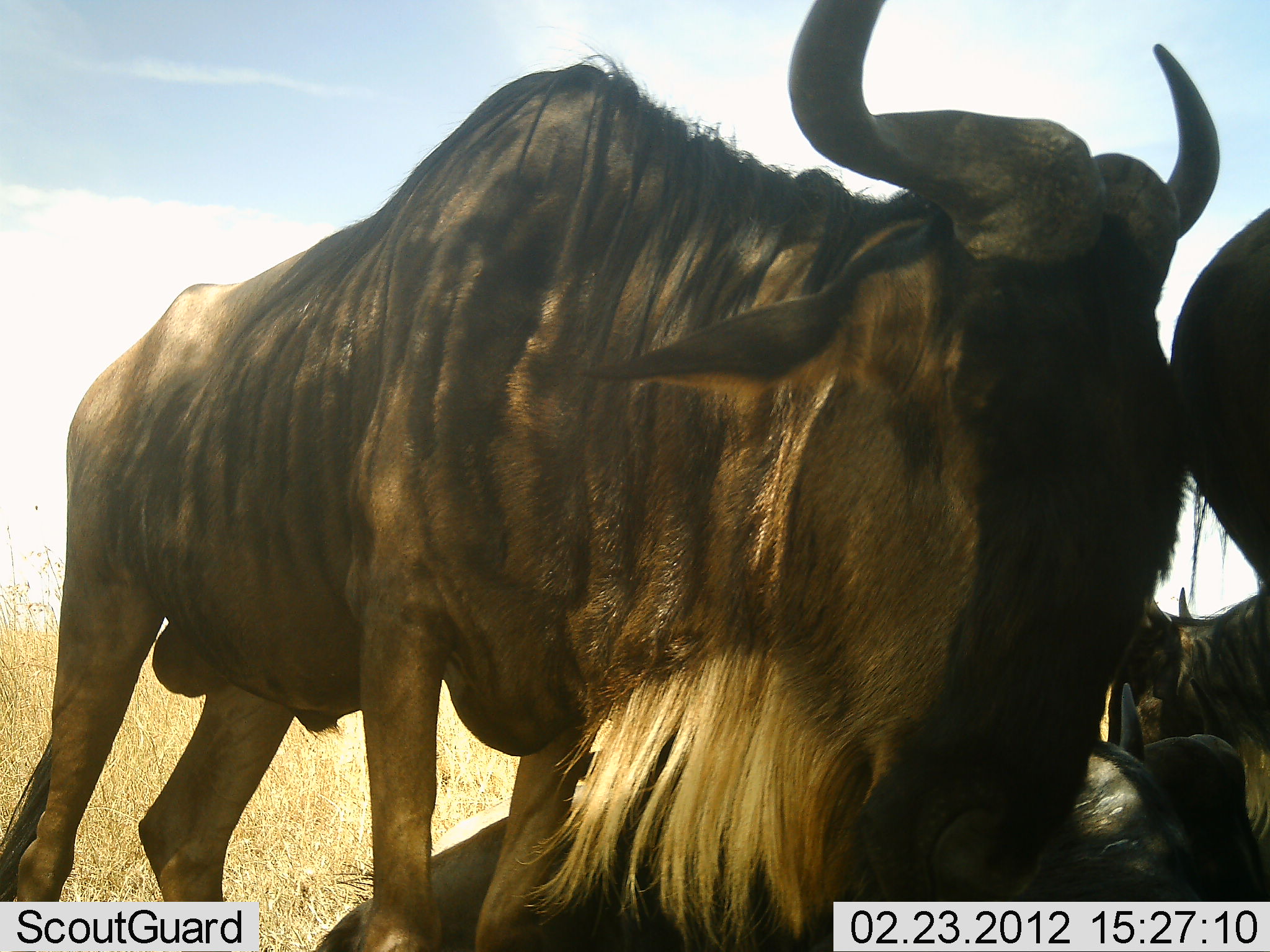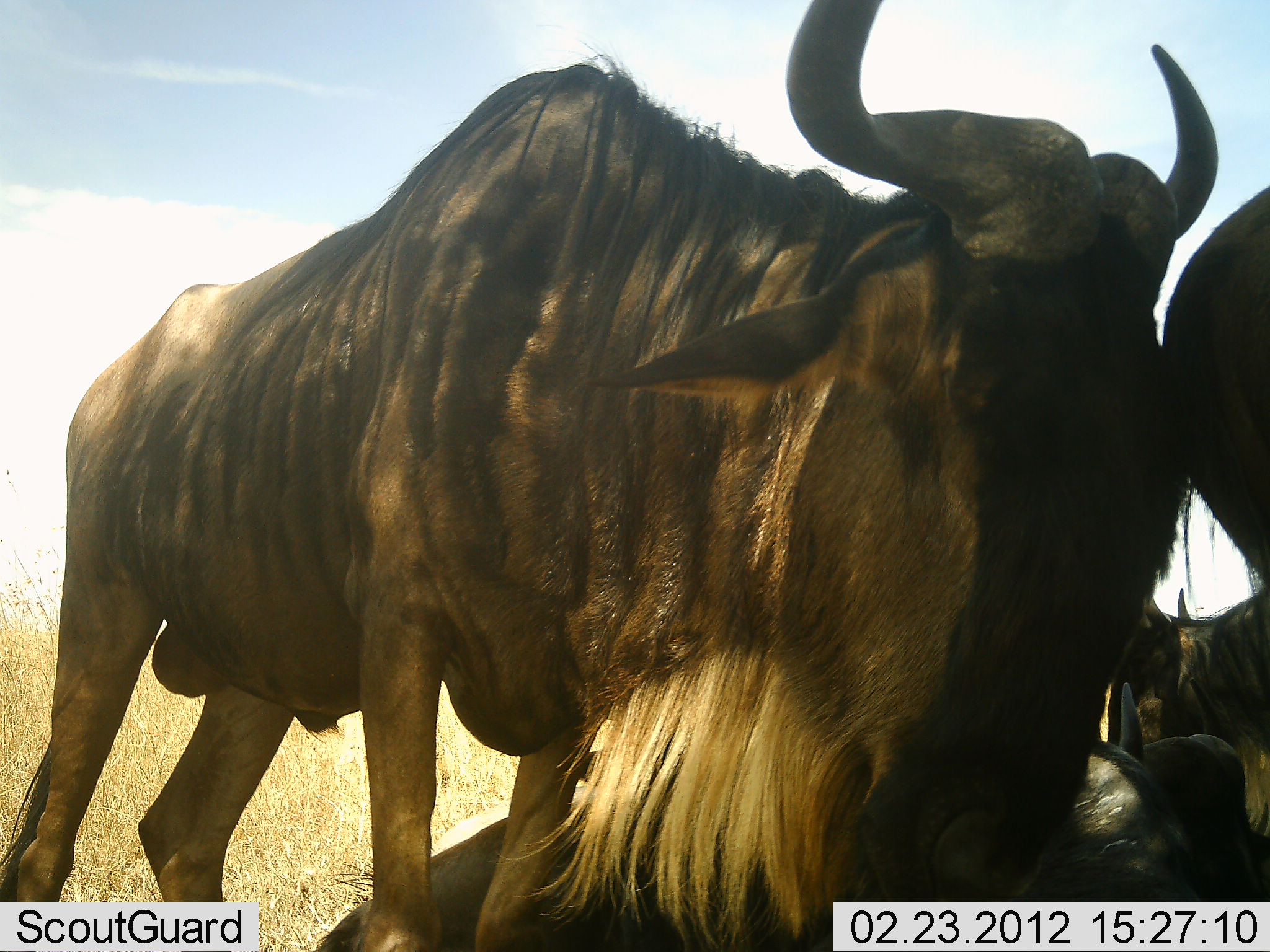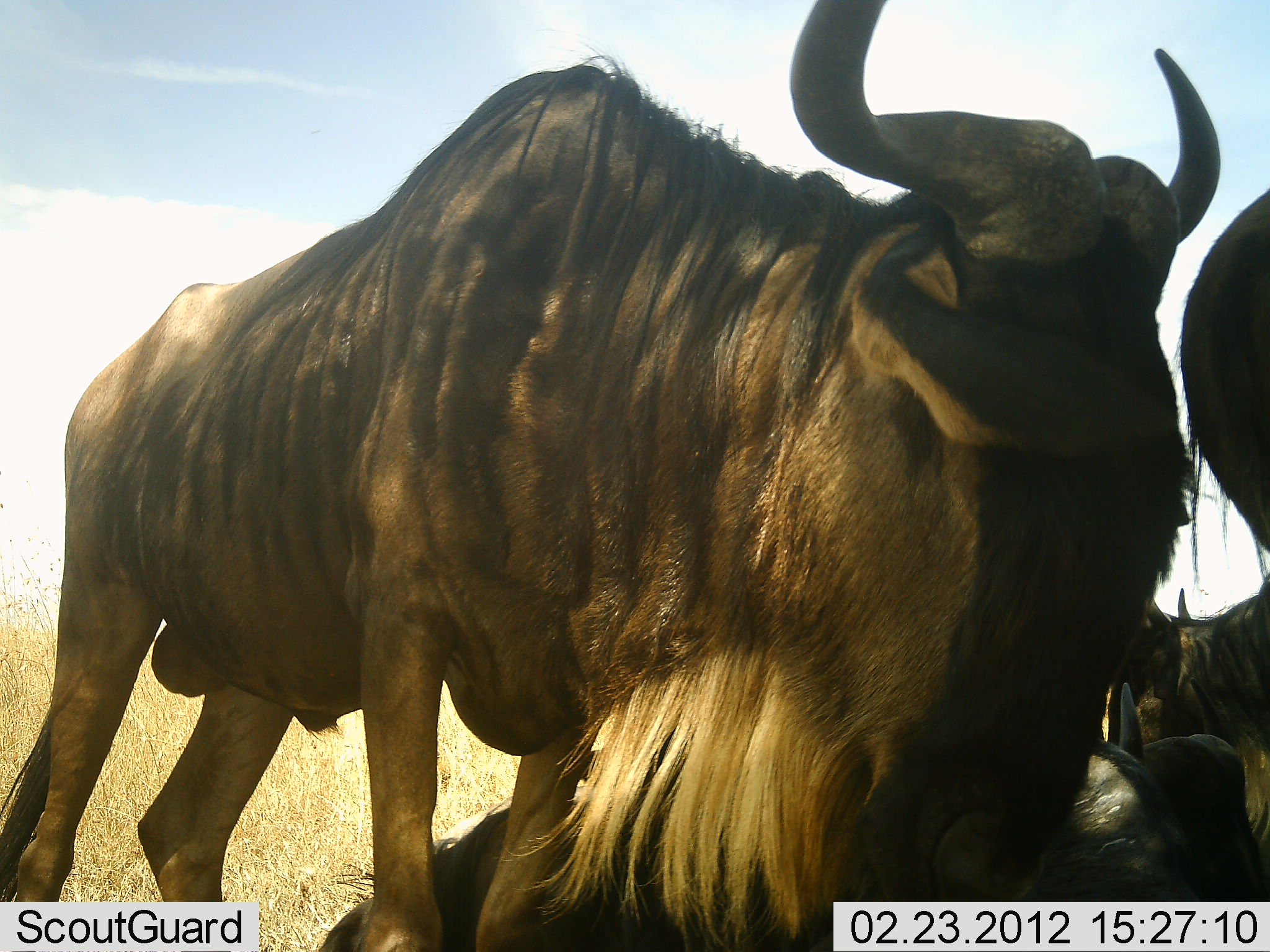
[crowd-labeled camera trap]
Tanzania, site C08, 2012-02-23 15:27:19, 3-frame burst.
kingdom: Animalia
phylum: Chordata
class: Mammalia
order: Artiodactyla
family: Bovidae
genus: Connochaetes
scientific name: Connochaetes taurinus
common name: blue wildebeest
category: wildebeest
Wildebeest (blue wildebeest) (Connochaetes taurinus), count 4. Behavior (volunteer vote fractions): standing 88%, resting 72%, moving 0%, interacting 12%. Young present (vote fraction): 0%. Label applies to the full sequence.